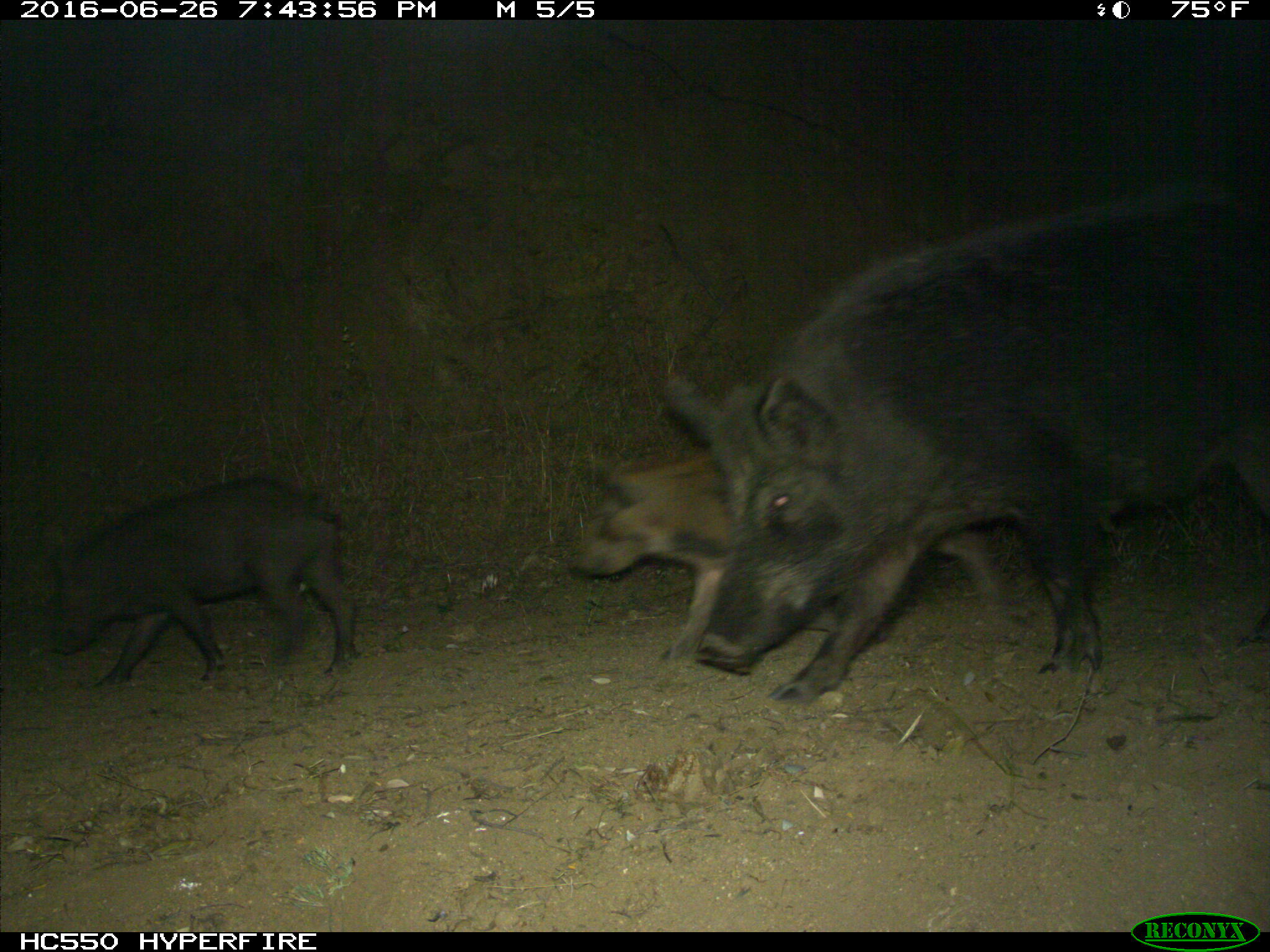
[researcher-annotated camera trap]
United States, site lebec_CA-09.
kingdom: Animalia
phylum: Chordata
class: Mammalia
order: Artiodactyla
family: Suidae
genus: Sus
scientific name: Sus scrofa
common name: wild boar